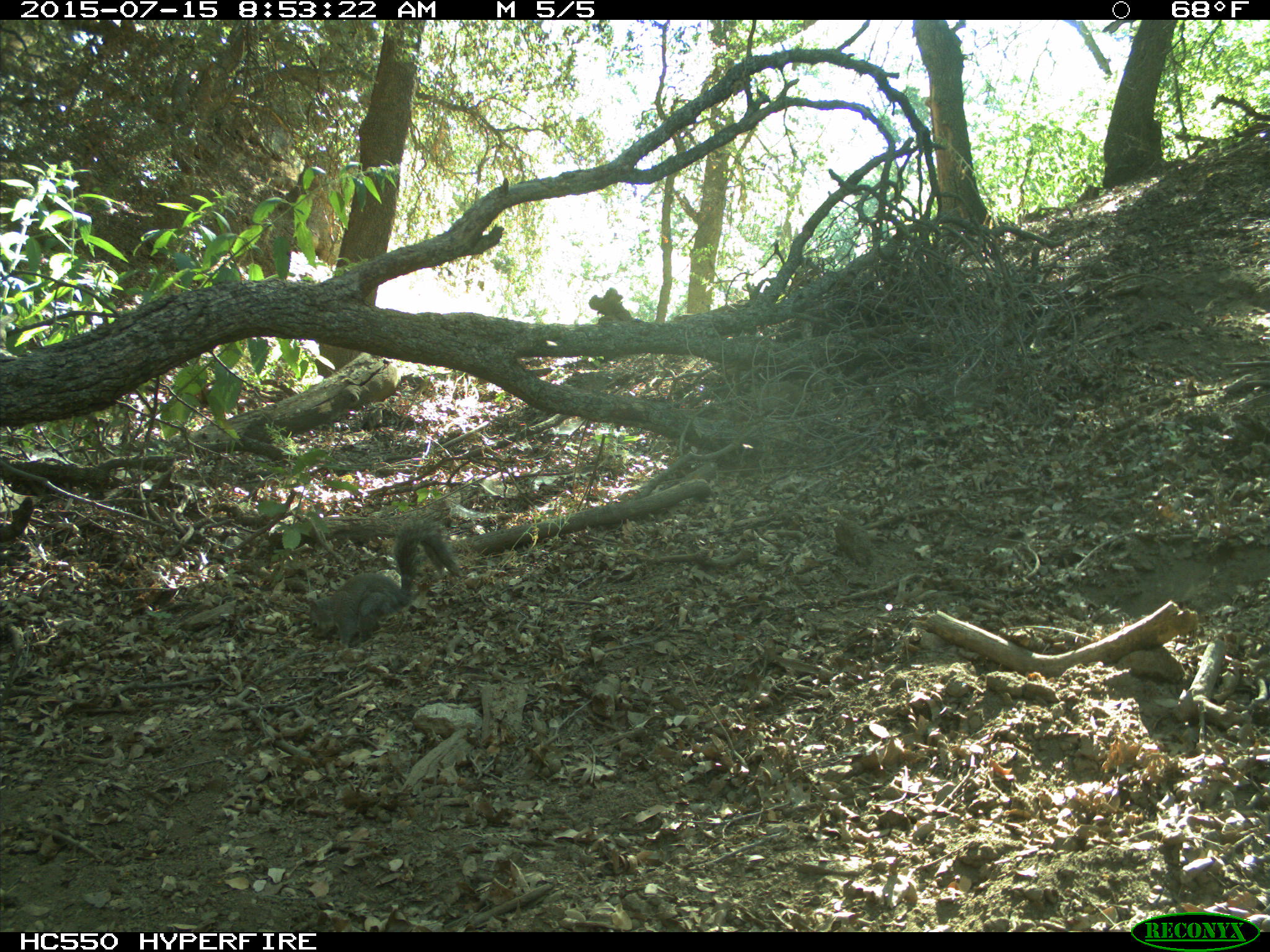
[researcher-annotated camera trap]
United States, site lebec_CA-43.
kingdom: Animalia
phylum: Chordata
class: Mammalia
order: Rodentia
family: Sciuridae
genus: Sciurus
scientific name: Sciurus carolinensis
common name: eastern gray squirrel